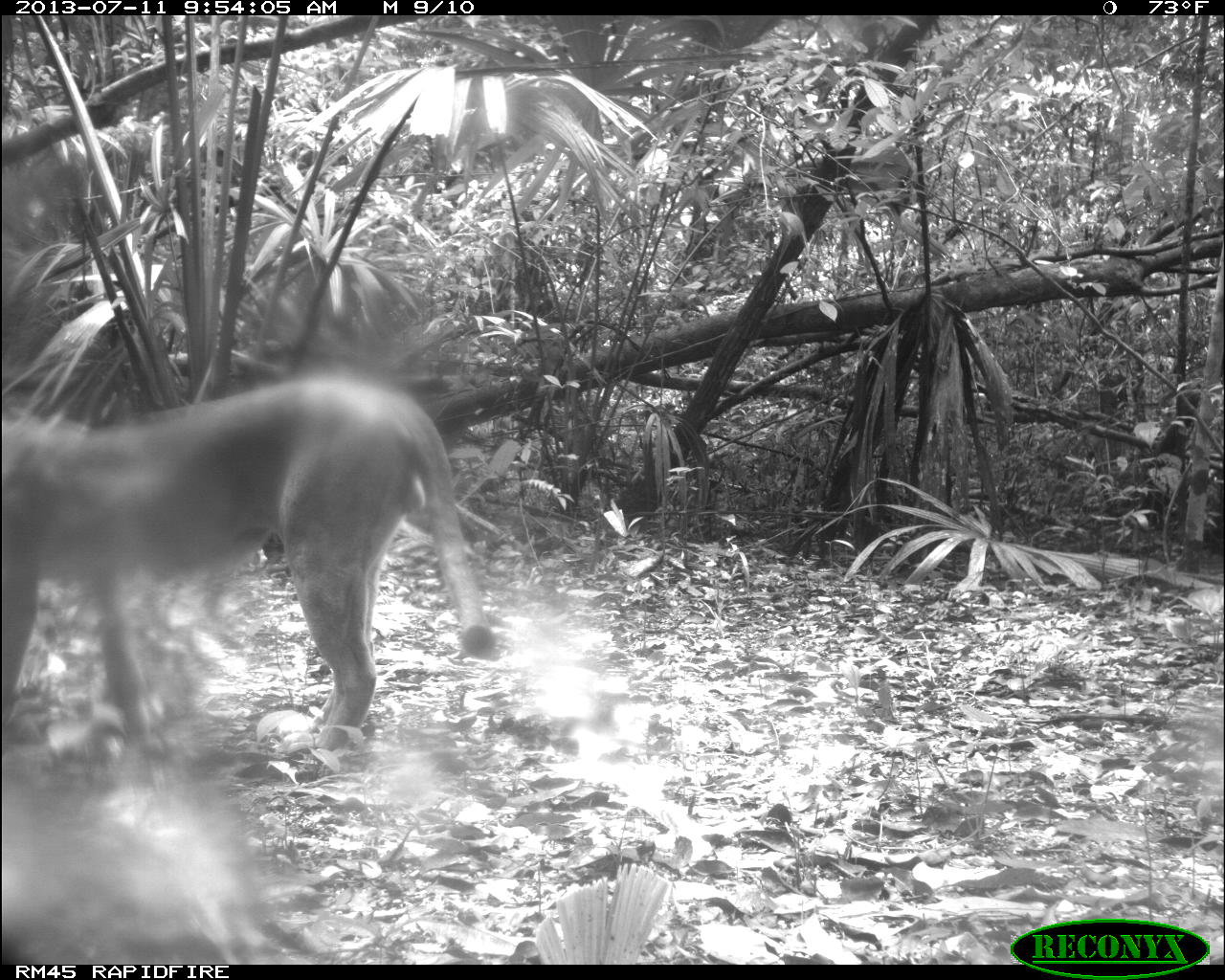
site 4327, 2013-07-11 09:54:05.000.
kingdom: Animalia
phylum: Chordata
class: Mammalia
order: Carnivora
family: Felidae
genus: Puma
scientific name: Puma concolor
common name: mountain lion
Puma concolor (mountain lion), count 1, sex male.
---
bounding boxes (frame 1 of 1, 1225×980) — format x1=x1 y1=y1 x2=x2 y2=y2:
puma concolor: x1=0 y1=368 x2=497 y2=750